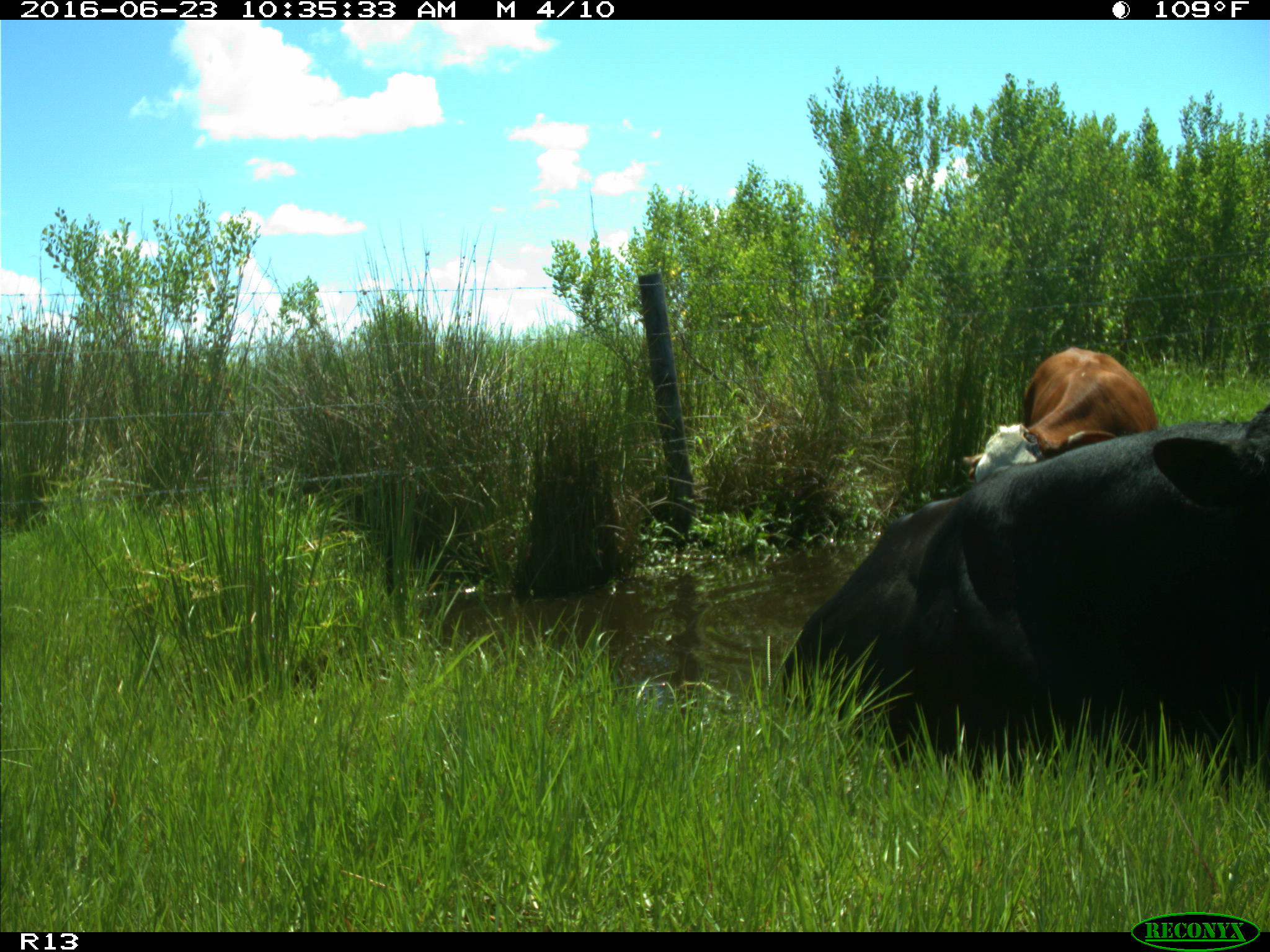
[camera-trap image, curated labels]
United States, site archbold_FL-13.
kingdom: Animalia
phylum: Chordata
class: Mammalia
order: Artiodactyla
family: Bovidae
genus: Bos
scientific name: Bos taurus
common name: domestic cow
Bos taurus (domestic cow).